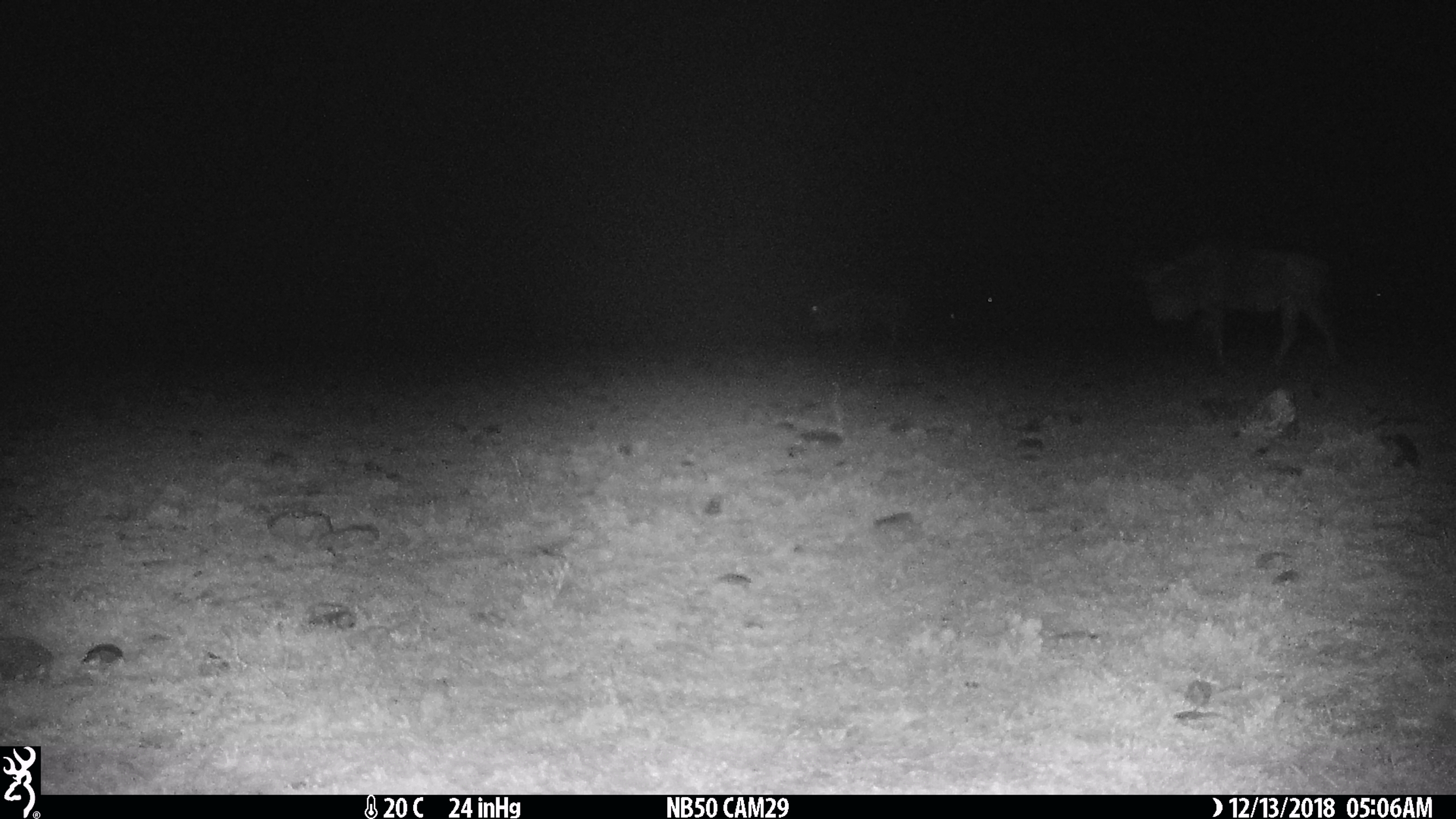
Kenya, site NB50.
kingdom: Animalia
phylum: Chordata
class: Mammalia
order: Artiodactyla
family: Bovidae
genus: Connochaetes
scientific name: Connochaetes taurinus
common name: blue wildebeest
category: wildebeest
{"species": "wildebeest (blue wildebeest) (Connochaetes taurinus)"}